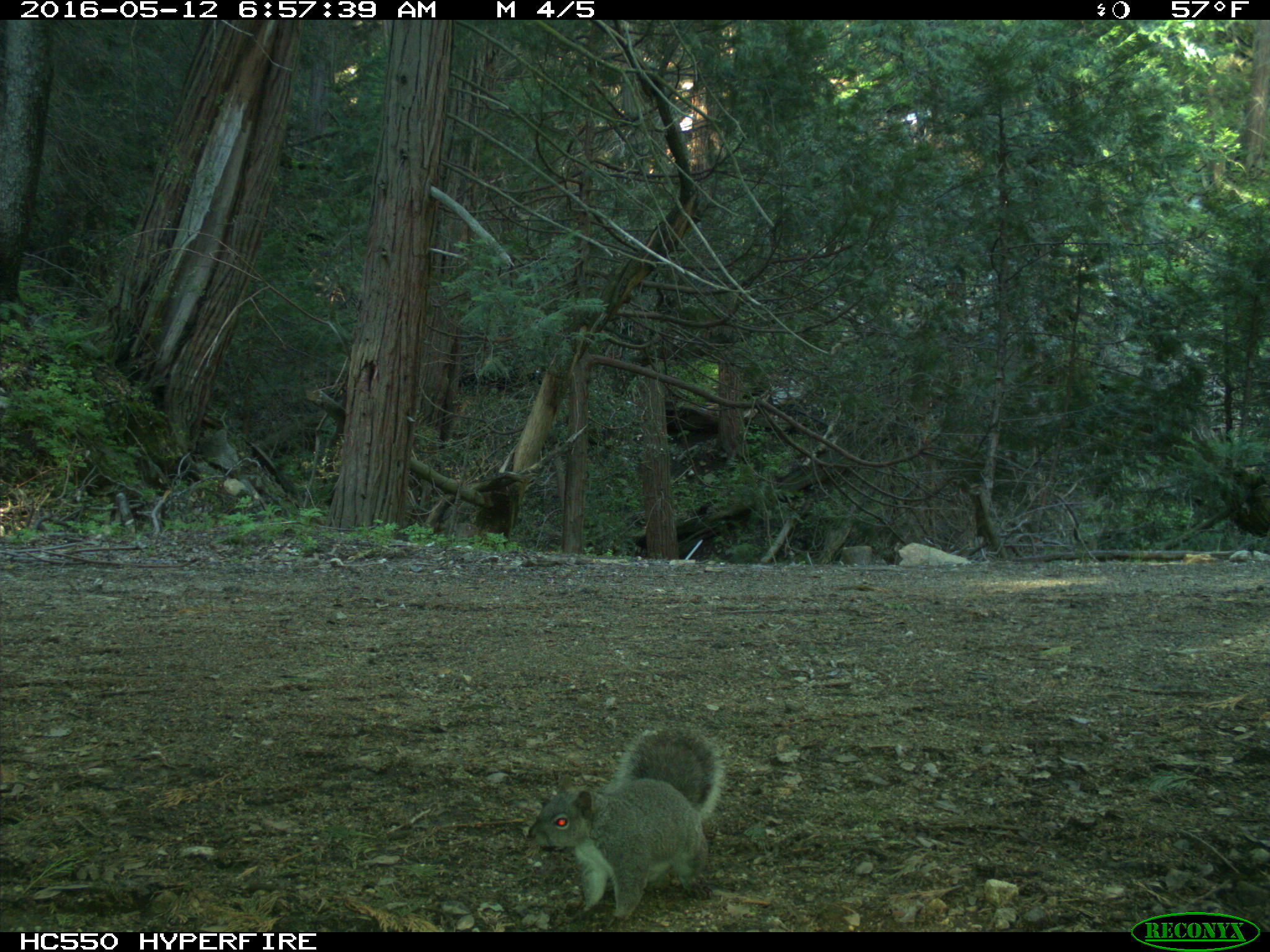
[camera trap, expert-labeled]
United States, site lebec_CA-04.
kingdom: Animalia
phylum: Chordata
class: Mammalia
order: Rodentia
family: Sciuridae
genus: Sciurus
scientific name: Sciurus carolinensis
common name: eastern gray squirrel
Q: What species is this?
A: Sciurus carolinensis (eastern gray squirrel).